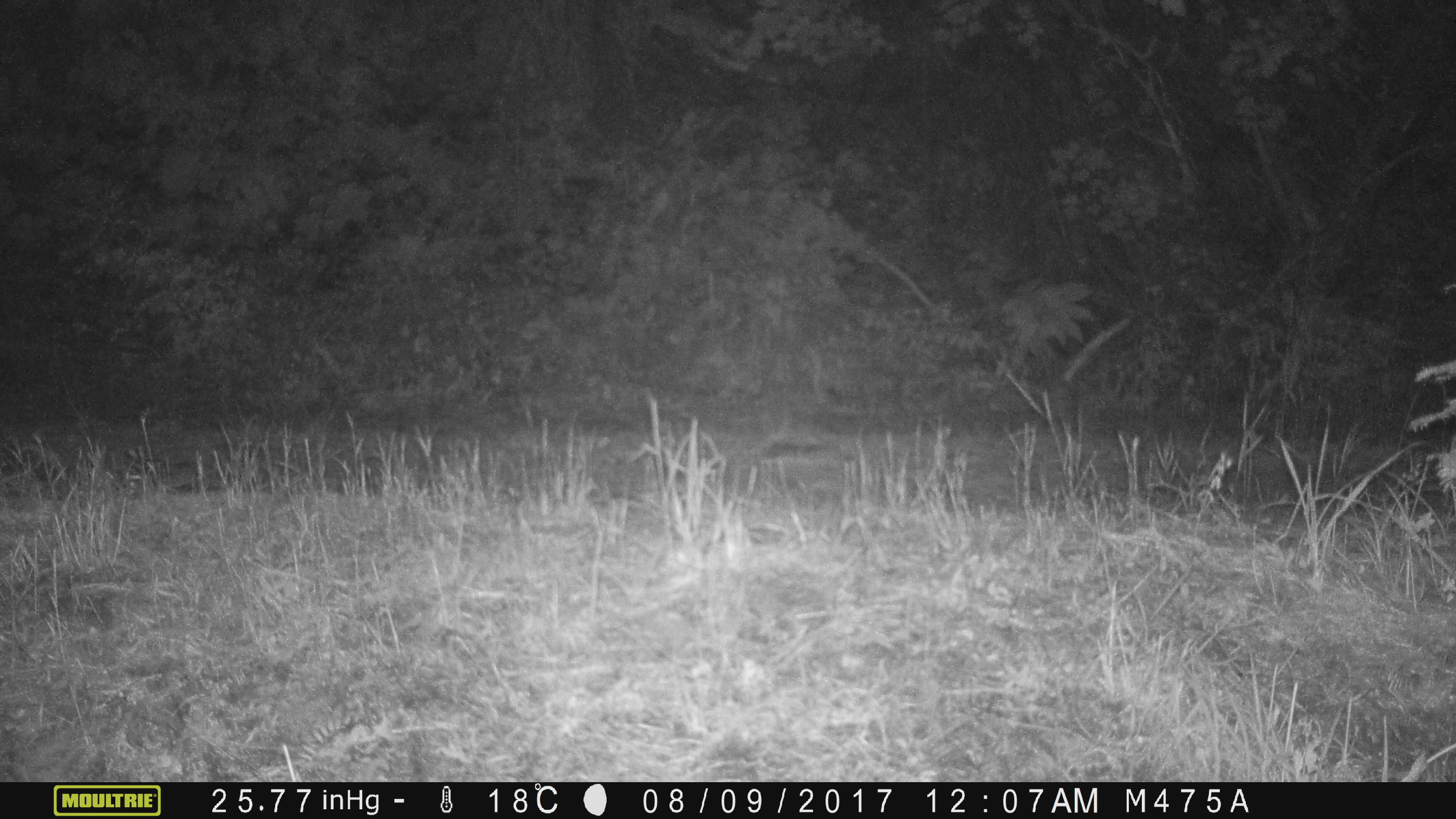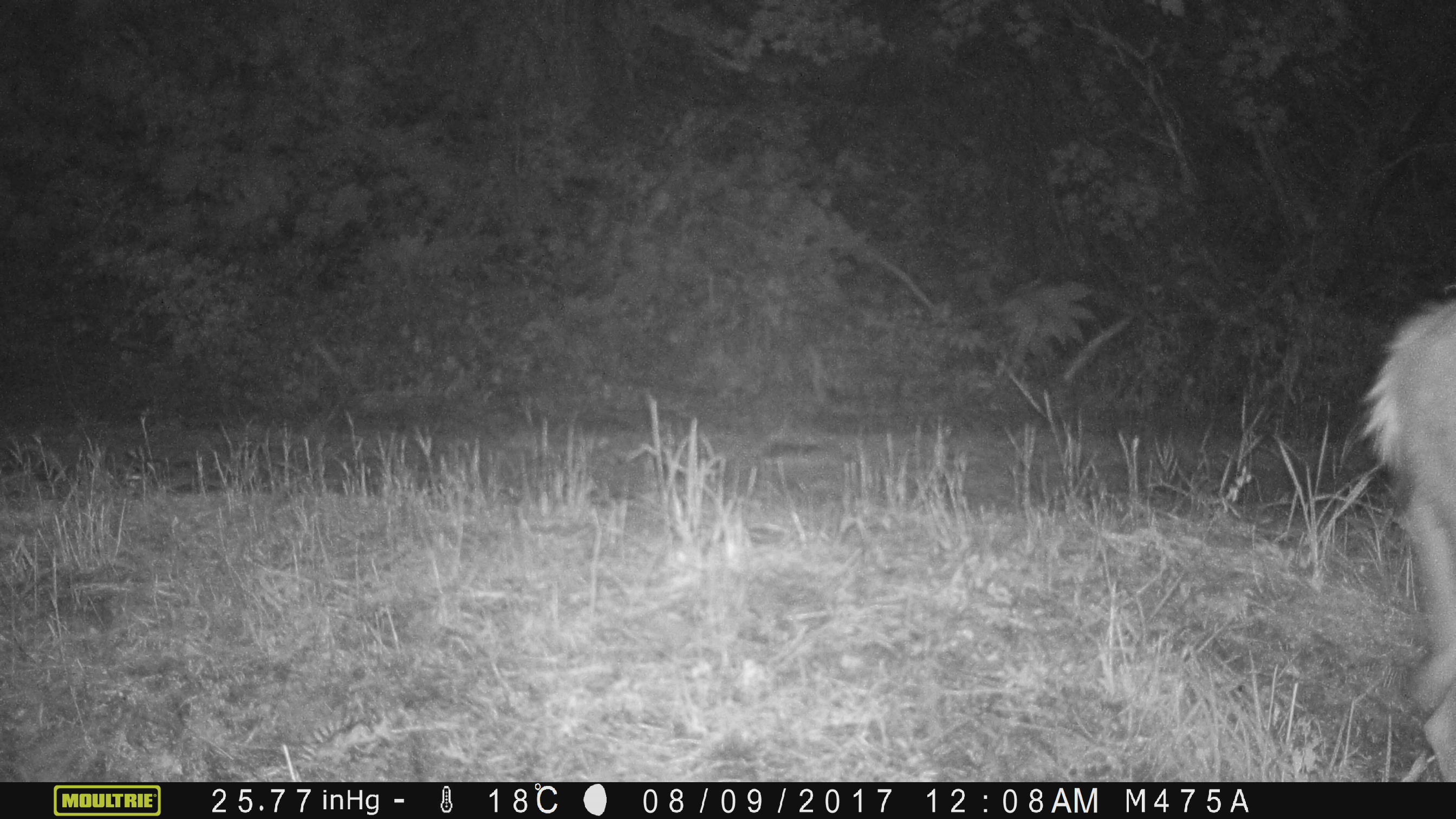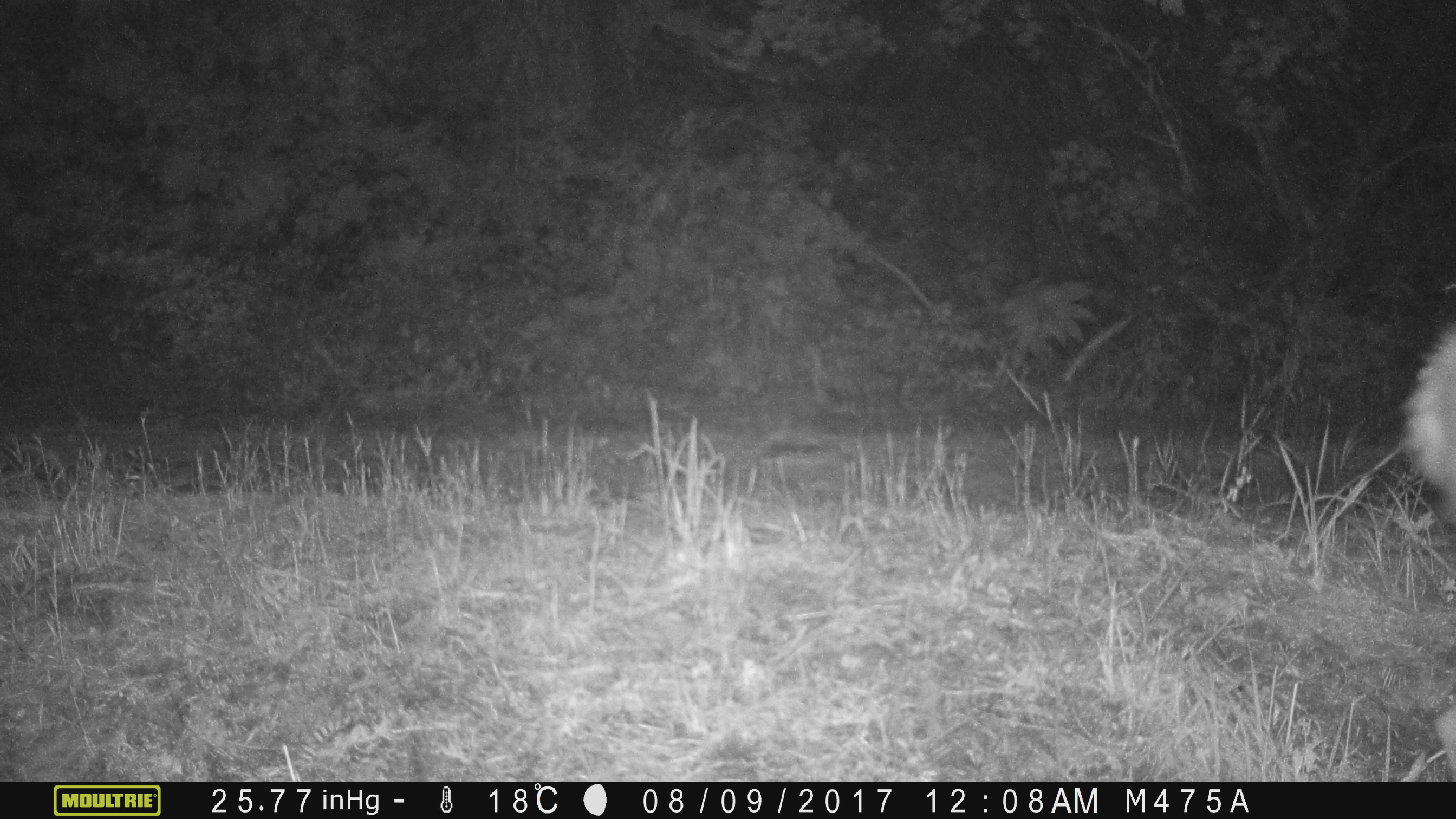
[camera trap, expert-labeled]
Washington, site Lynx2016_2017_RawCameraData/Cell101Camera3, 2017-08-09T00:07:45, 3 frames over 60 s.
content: unidentified animal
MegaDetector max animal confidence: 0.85